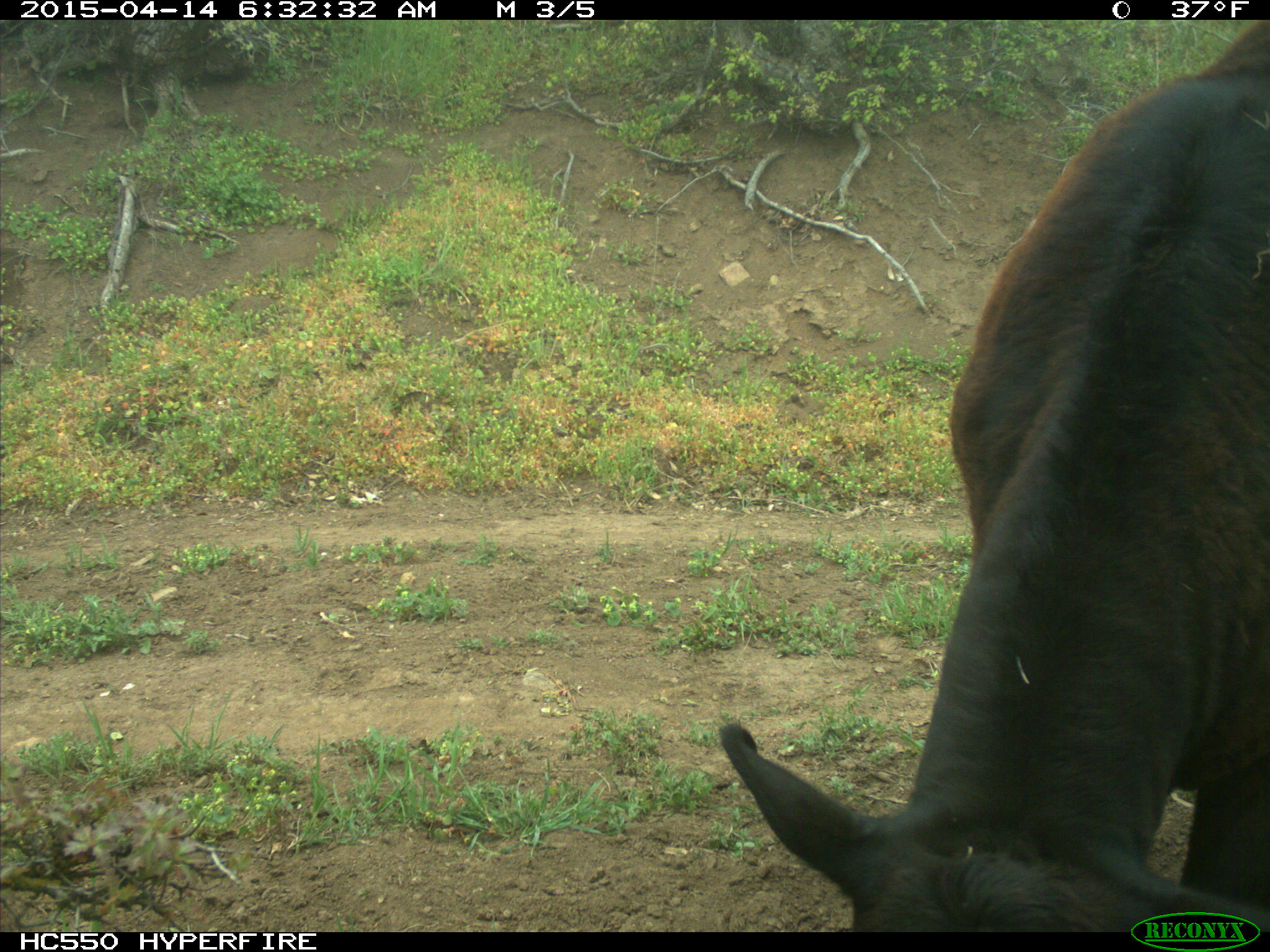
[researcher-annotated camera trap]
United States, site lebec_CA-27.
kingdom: Animalia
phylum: Chordata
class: Mammalia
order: Artiodactyla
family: Bovidae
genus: Bos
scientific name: Bos taurus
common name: domestic cow